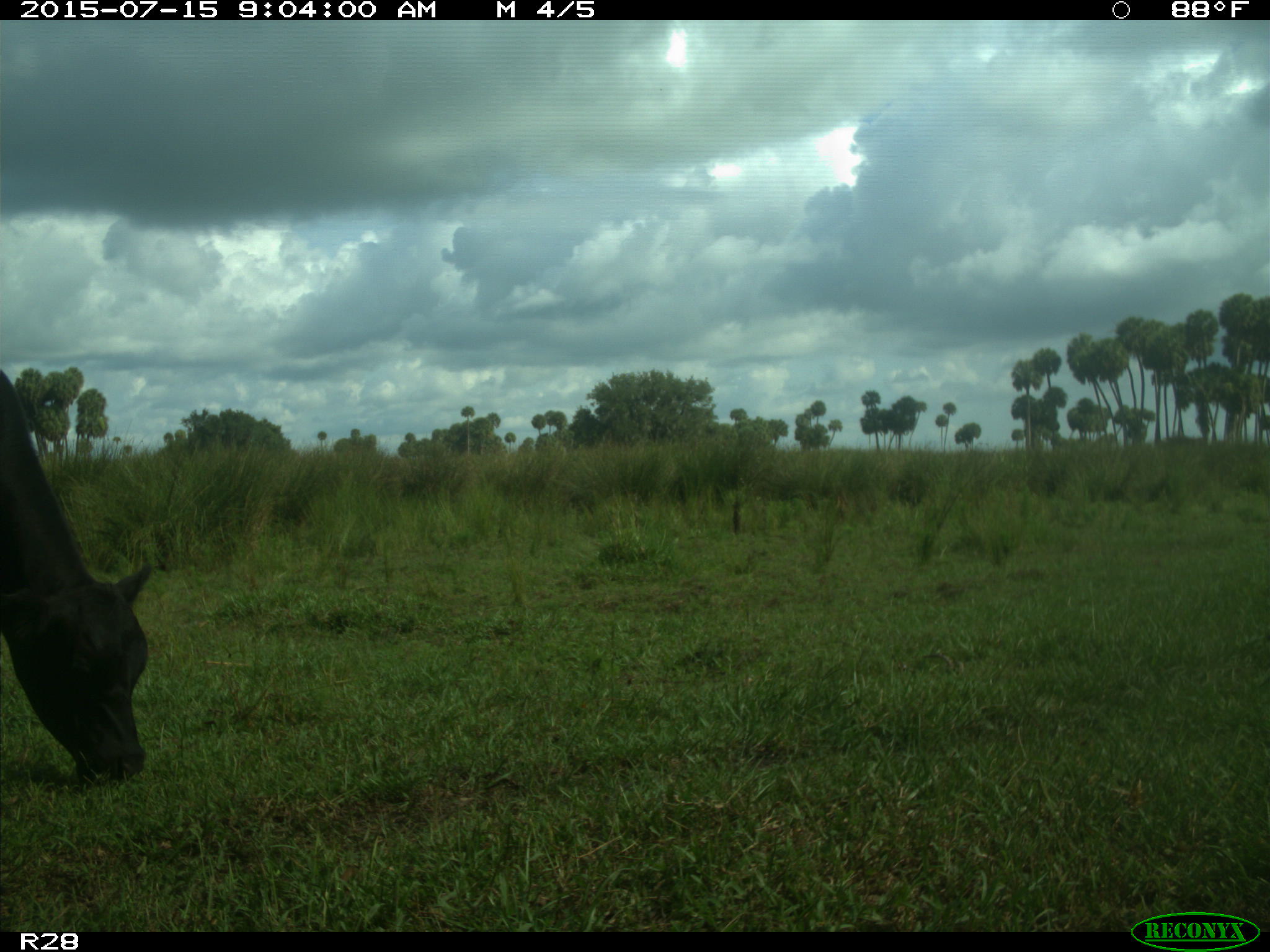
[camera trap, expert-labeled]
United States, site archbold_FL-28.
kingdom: Animalia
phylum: Chordata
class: Mammalia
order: Artiodactyla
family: Bovidae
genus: Bos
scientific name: Bos taurus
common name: domestic cow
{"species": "Bos taurus (domestic cow)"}